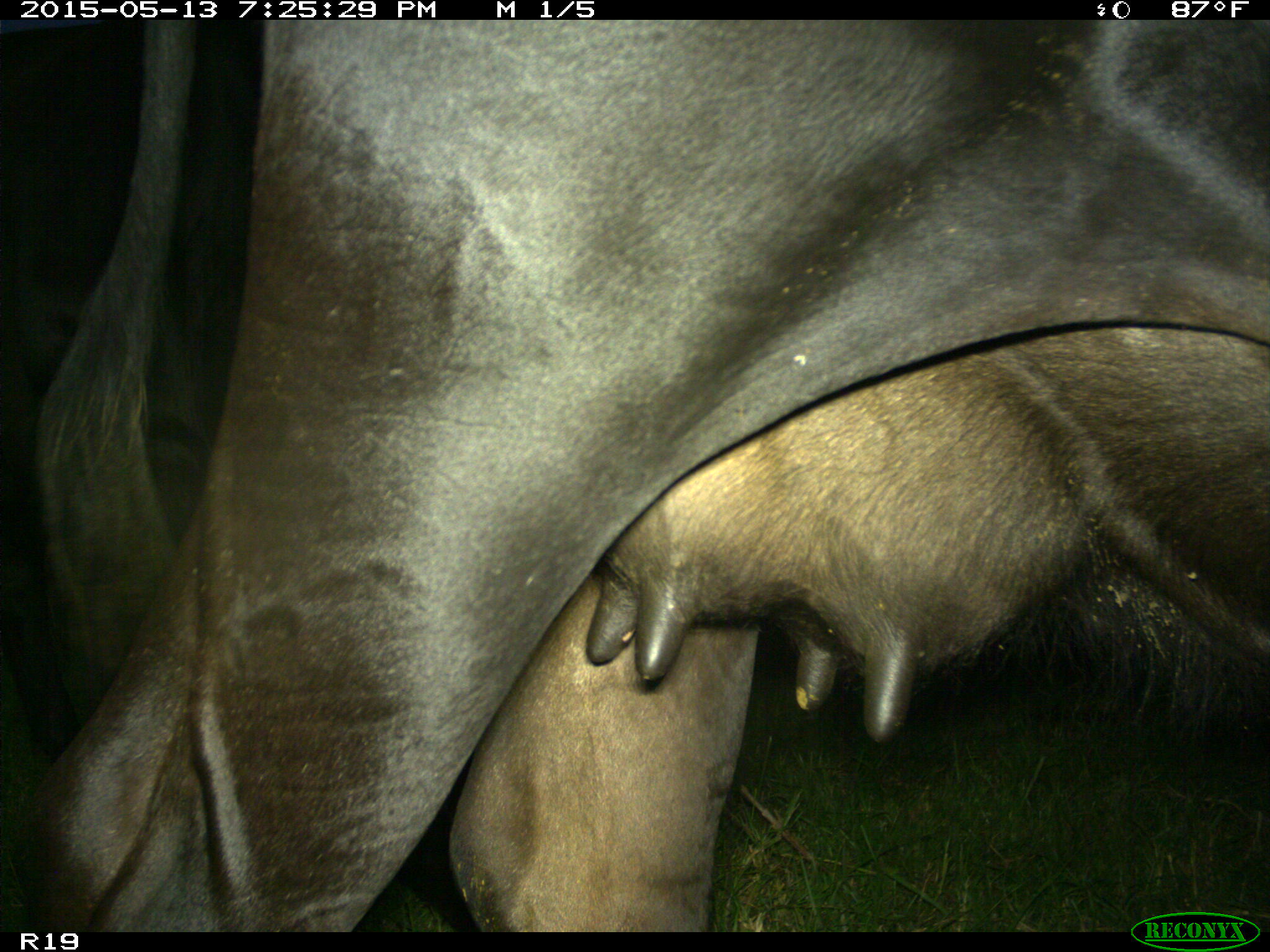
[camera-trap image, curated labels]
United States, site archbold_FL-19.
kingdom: Animalia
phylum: Chordata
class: Mammalia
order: Artiodactyla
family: Bovidae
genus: Bos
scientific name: Bos taurus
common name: domestic cow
Bos taurus (domestic cow).